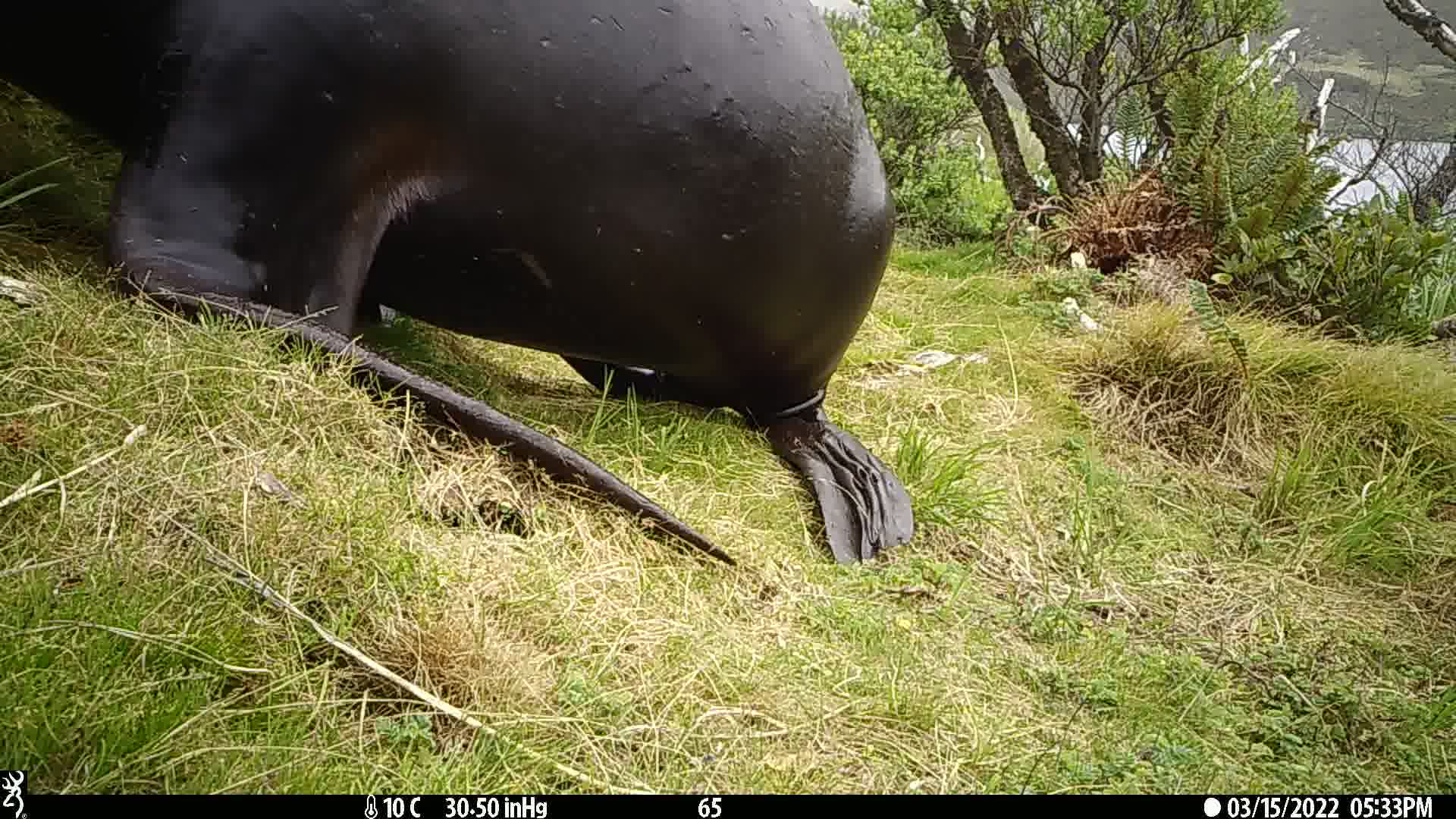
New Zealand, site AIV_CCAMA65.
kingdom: Animalia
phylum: Chordata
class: Mammalia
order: Carnivora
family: Otariidae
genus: Phocarctos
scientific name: Phocarctos hookeri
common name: new zealand sea lion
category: sealion